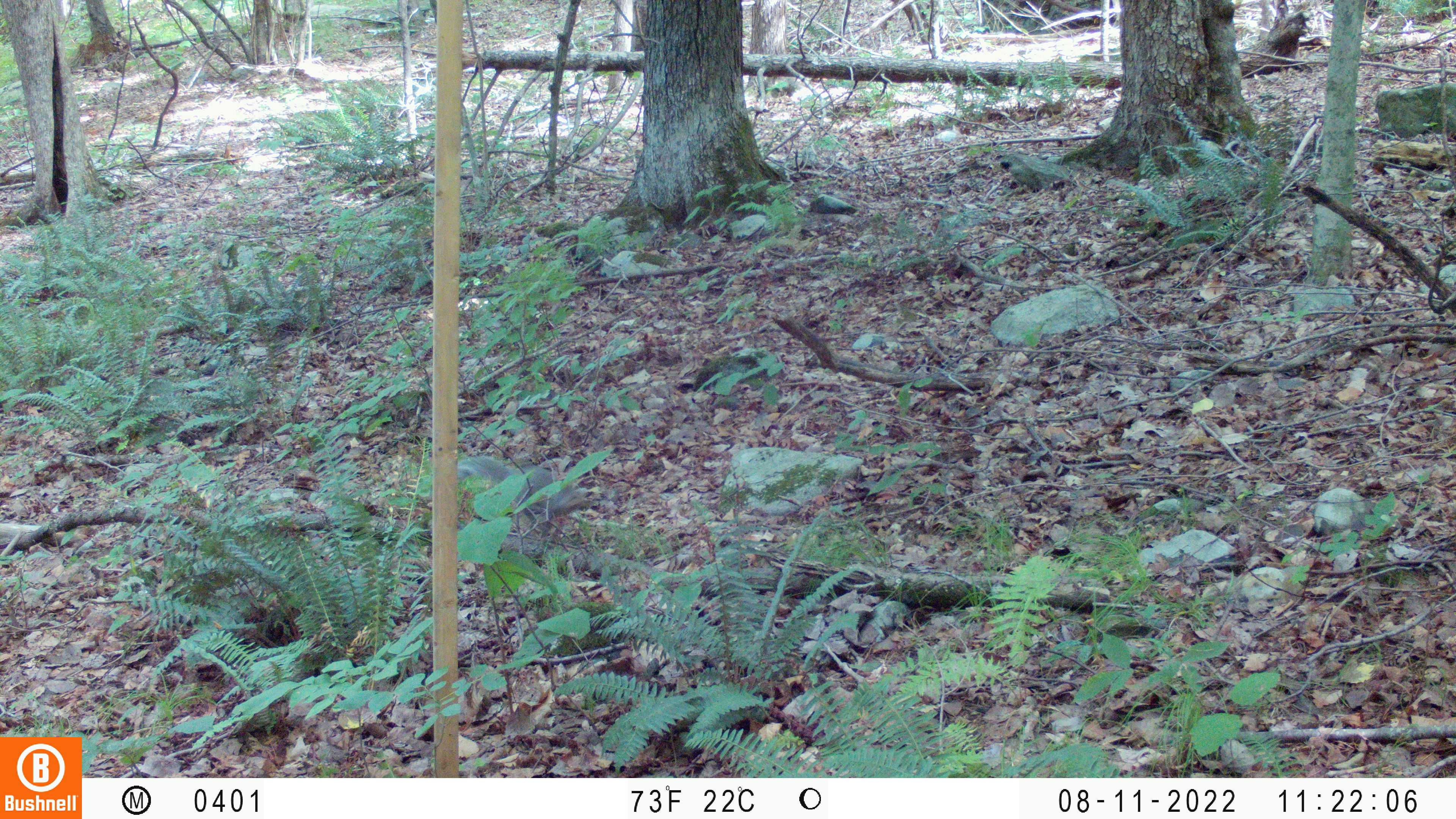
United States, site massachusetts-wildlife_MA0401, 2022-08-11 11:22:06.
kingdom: Animalia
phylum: Chordata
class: Mammalia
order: Rodentia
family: Sciuridae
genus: Sciurus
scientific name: Sciurus carolinensis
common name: gray squirrel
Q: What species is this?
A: Gray squirrel (Sciurus carolinensis).